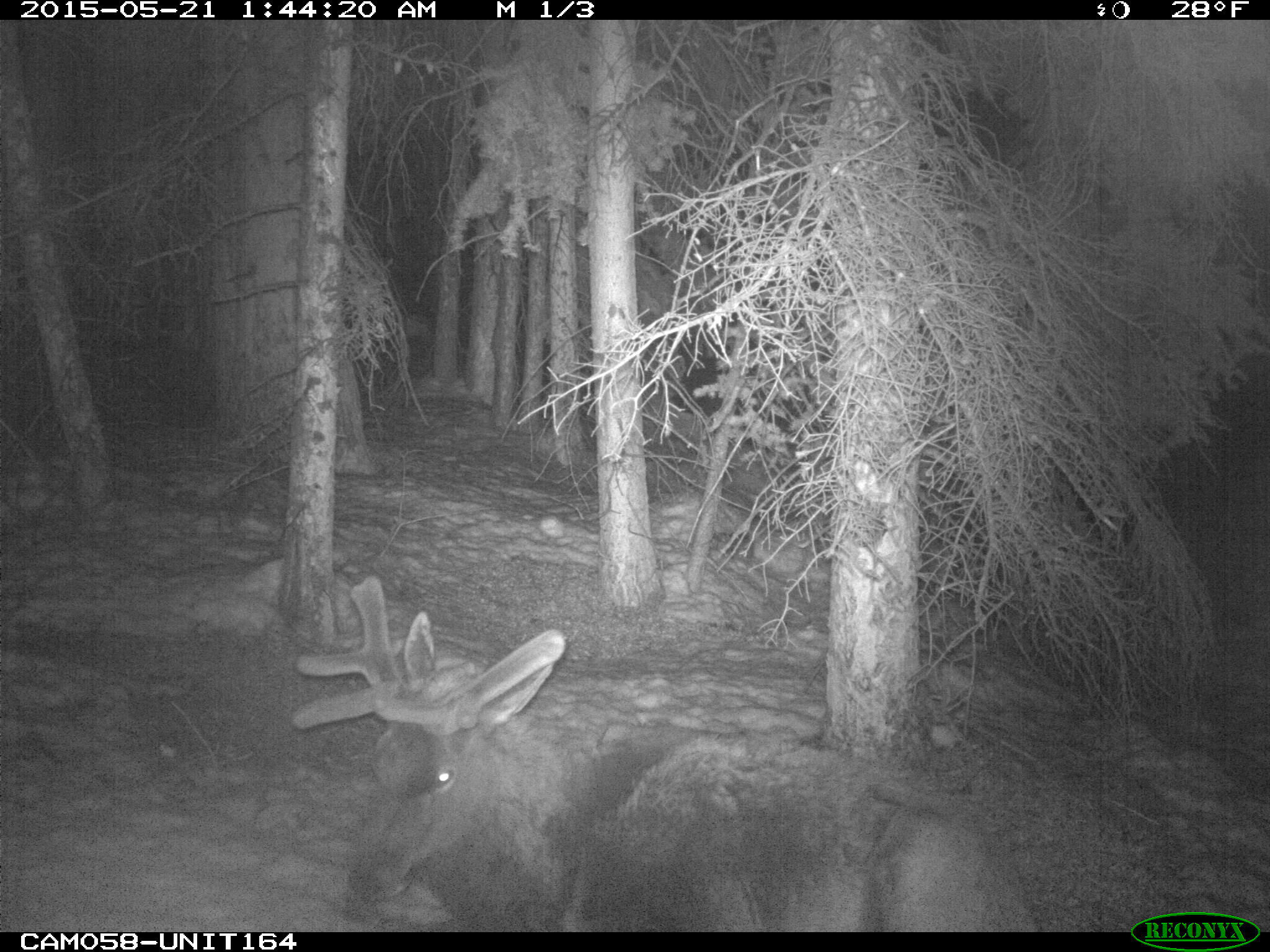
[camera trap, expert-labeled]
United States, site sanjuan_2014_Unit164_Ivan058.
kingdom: Animalia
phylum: Chordata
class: Mammalia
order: Artiodactyla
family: Cervidae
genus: Cervus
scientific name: Cervus elaphus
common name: red deer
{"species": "Cervus elaphus (red deer)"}